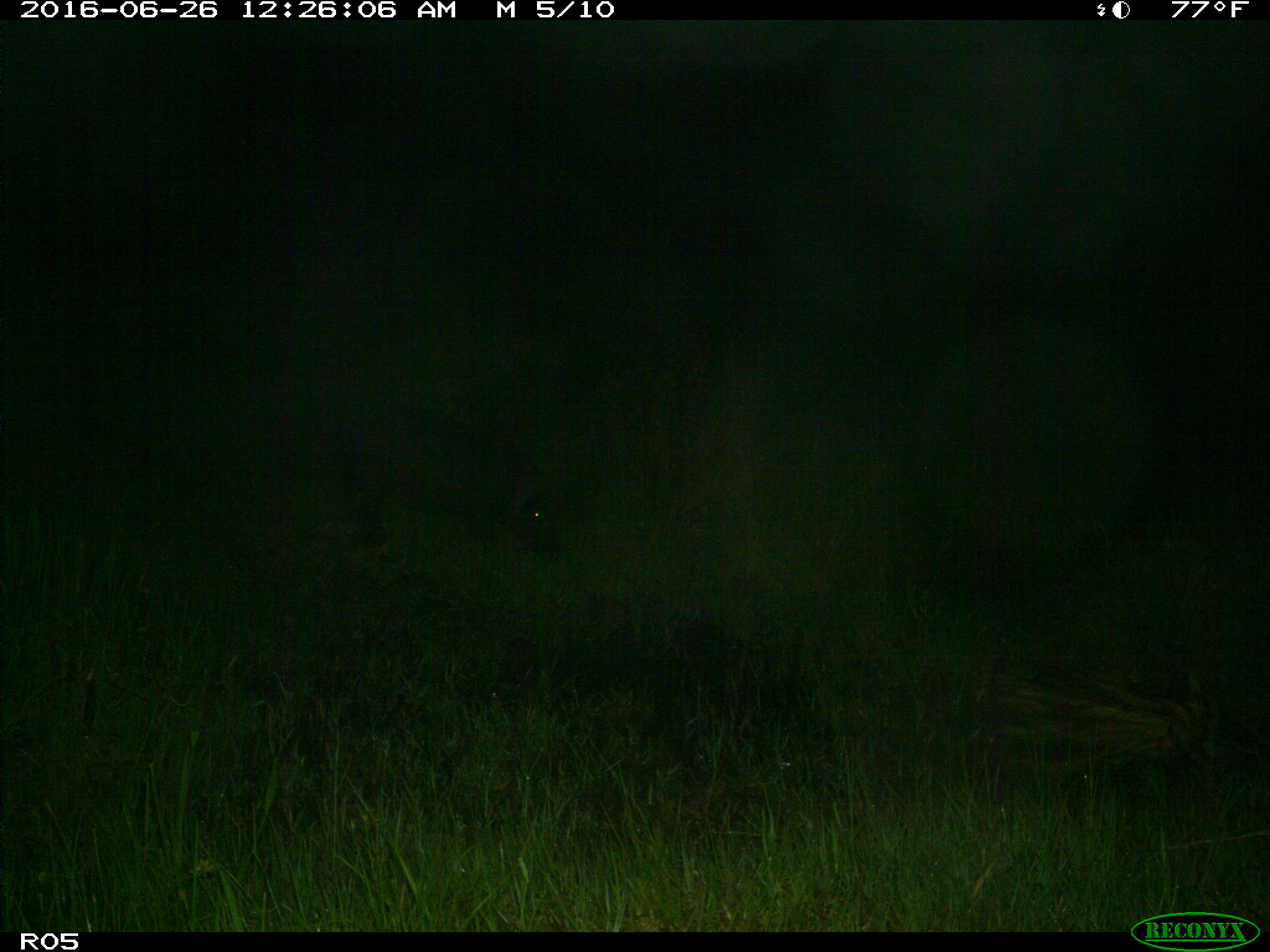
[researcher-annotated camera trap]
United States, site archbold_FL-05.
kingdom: Animalia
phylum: Chordata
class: Mammalia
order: Artiodactyla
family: Suidae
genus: Sus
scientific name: Sus scrofa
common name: wild boar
Sus scrofa (wild boar).